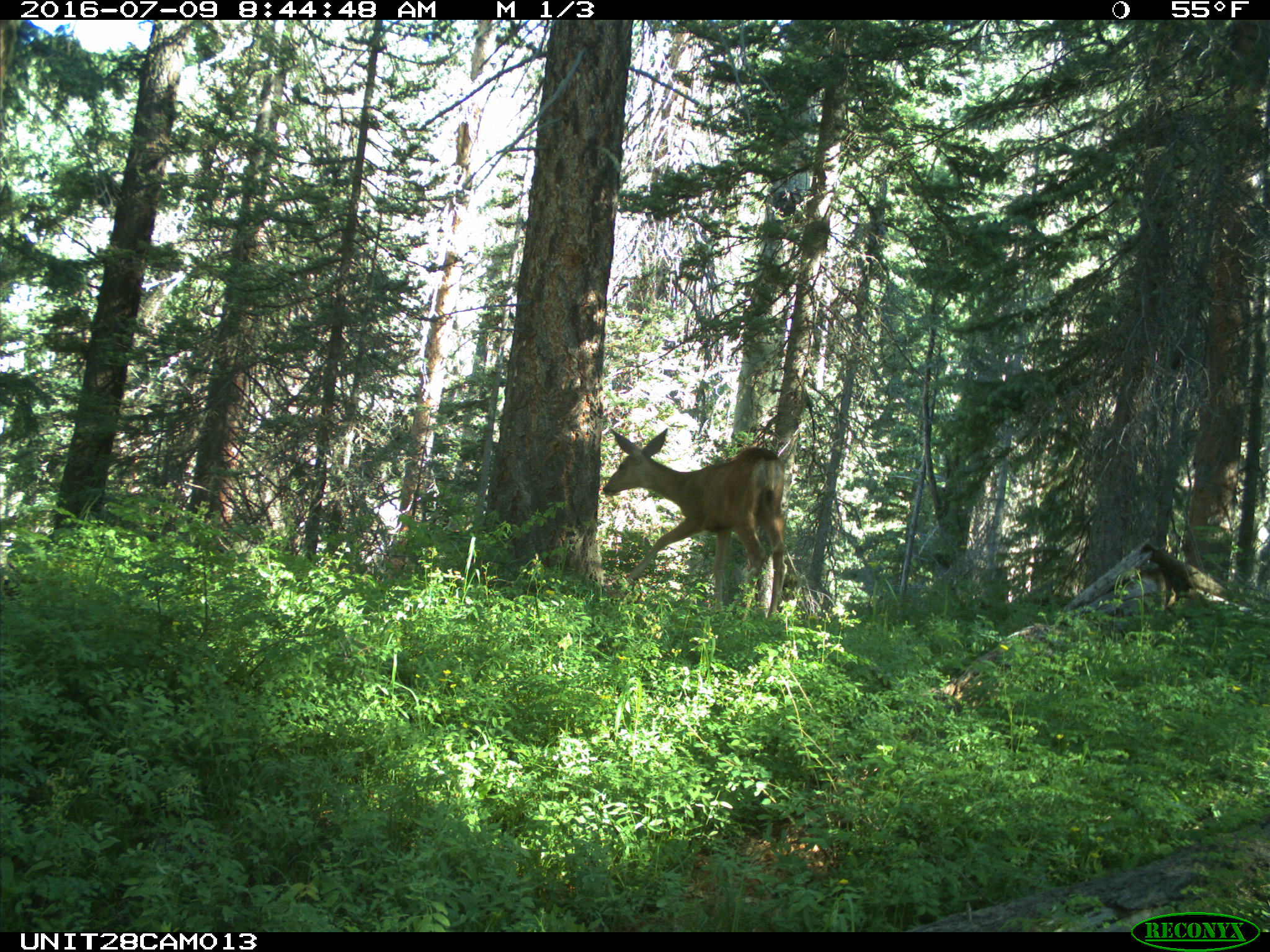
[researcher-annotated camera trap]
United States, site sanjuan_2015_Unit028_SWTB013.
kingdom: Animalia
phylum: Chordata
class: Mammalia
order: Artiodactyla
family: Cervidae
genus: Odocoileus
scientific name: Odocoileus hemionus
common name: mule deer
Odocoileus hemionus (mule deer).